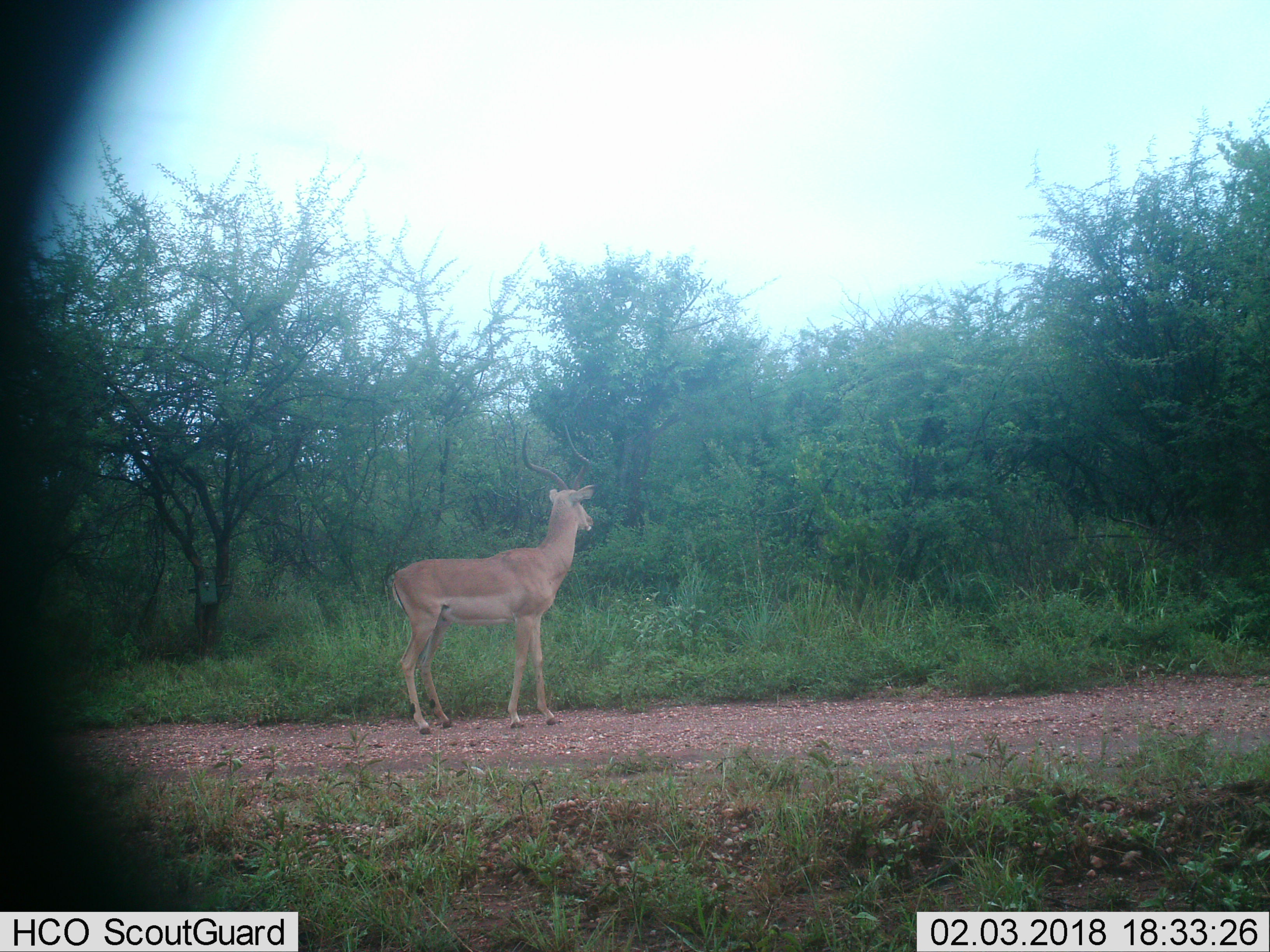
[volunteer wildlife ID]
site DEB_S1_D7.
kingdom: Animalia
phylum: Chordata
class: Mammalia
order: Artiodactyla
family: Bovidae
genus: Aepyceros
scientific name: Aepyceros melampus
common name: impala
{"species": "impala (Aepyceros melampus)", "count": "1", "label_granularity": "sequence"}